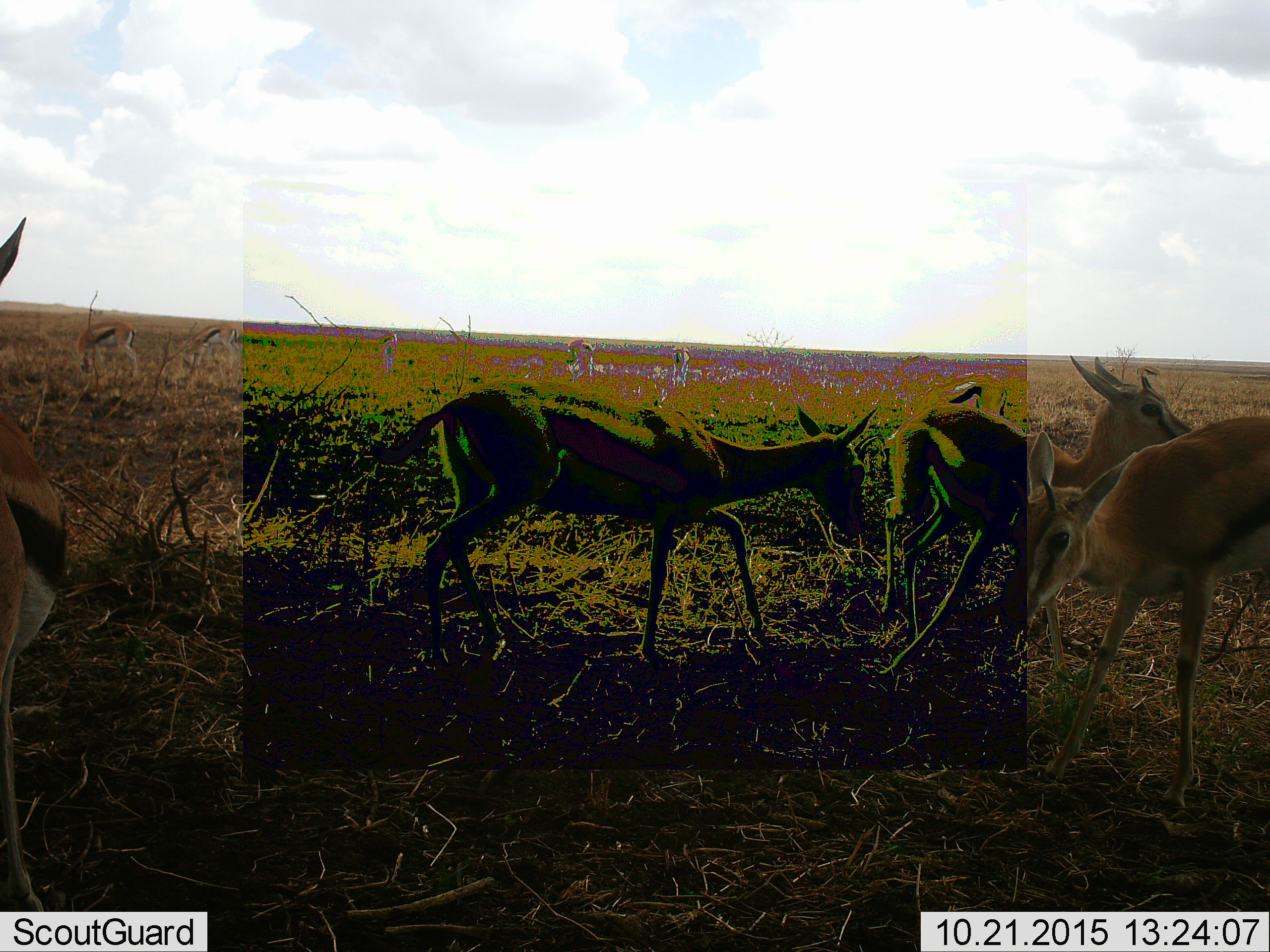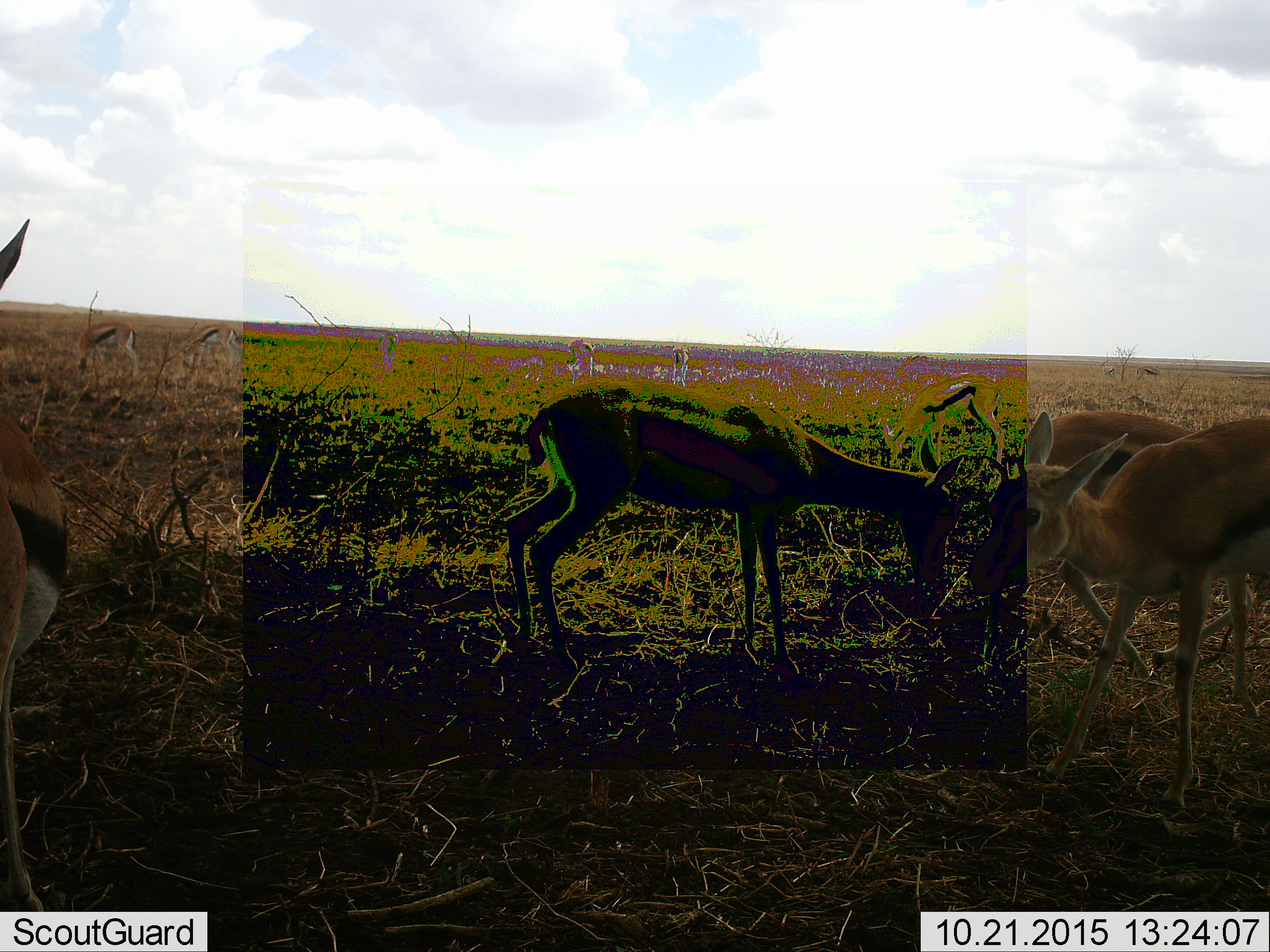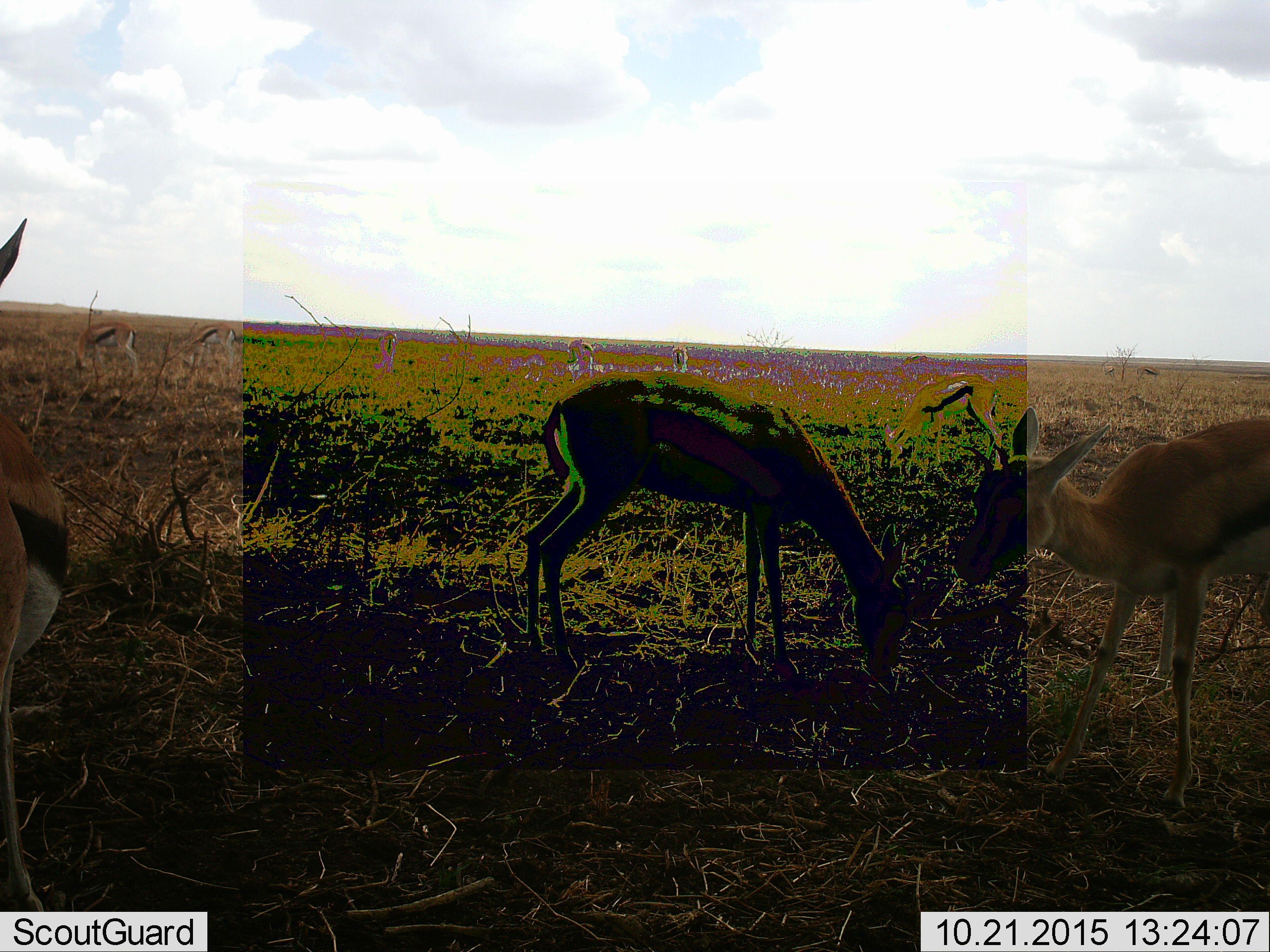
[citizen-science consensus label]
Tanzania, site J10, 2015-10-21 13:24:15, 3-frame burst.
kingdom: Animalia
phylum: Chordata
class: Mammalia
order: Artiodactyla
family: Bovidae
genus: Eudorcas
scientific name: Eudorcas thomsonii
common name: thomson's gazelle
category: gazellethomsons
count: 9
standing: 50%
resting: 0%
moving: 100%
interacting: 0%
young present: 25%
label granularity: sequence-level